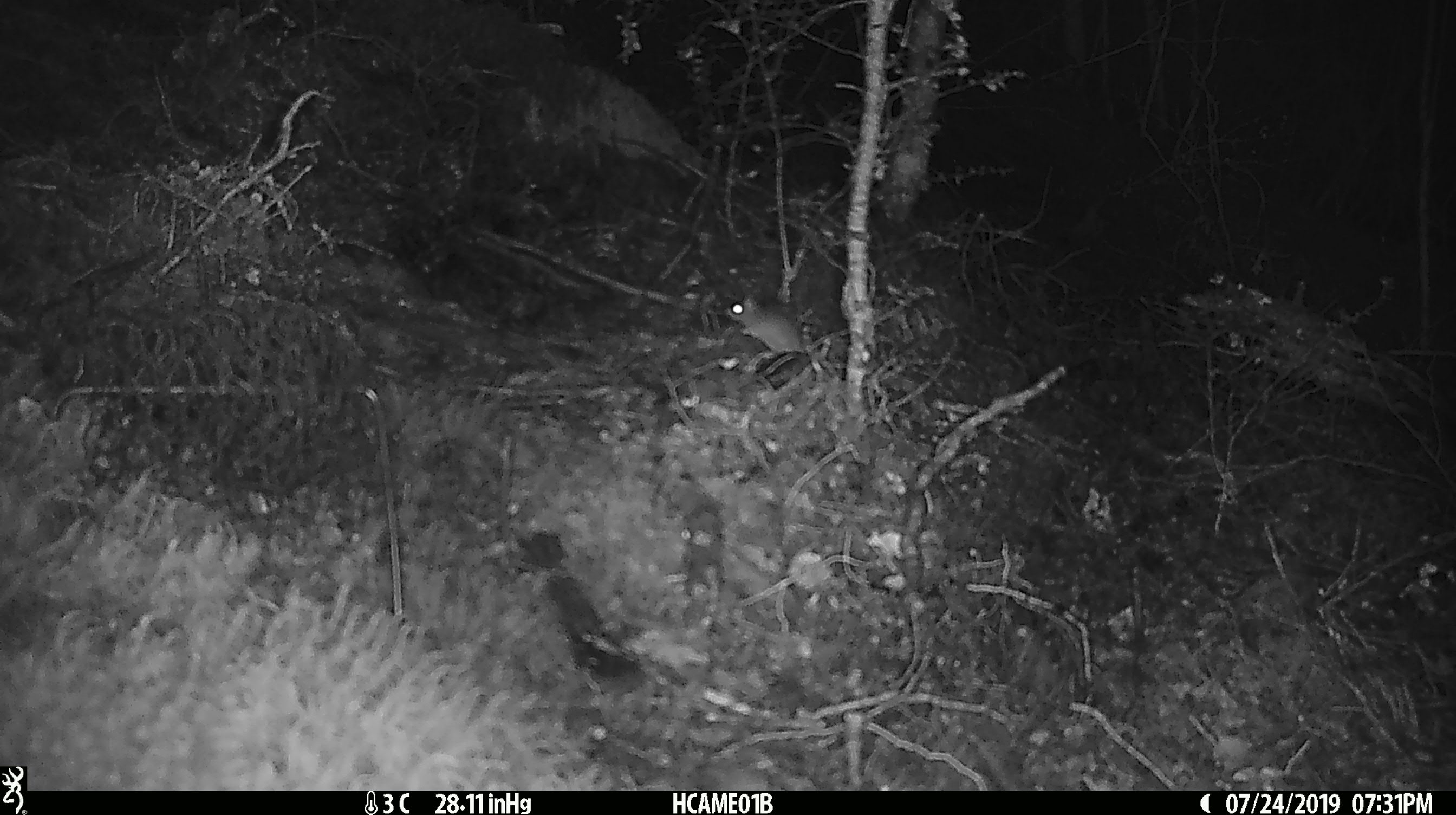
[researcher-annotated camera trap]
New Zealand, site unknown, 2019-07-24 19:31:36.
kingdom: Animalia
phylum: Chordata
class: Mammalia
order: Rodentia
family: Muridae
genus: Mus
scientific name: Mus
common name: mouse